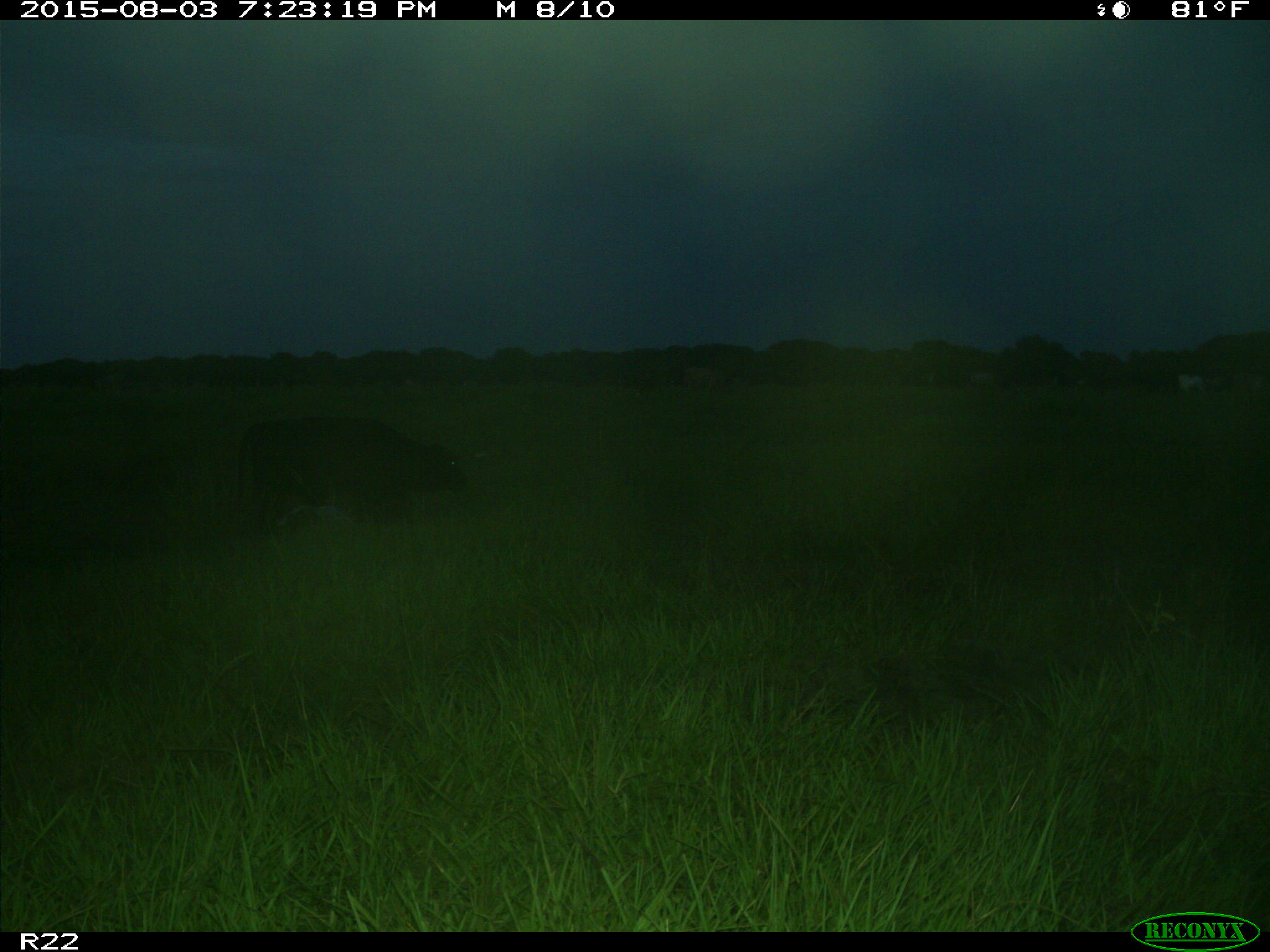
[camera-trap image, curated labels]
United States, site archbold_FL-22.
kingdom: Animalia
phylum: Chordata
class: Mammalia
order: Artiodactyla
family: Bovidae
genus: Bos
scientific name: Bos taurus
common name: domestic cow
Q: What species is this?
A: Bos taurus (domestic cow).